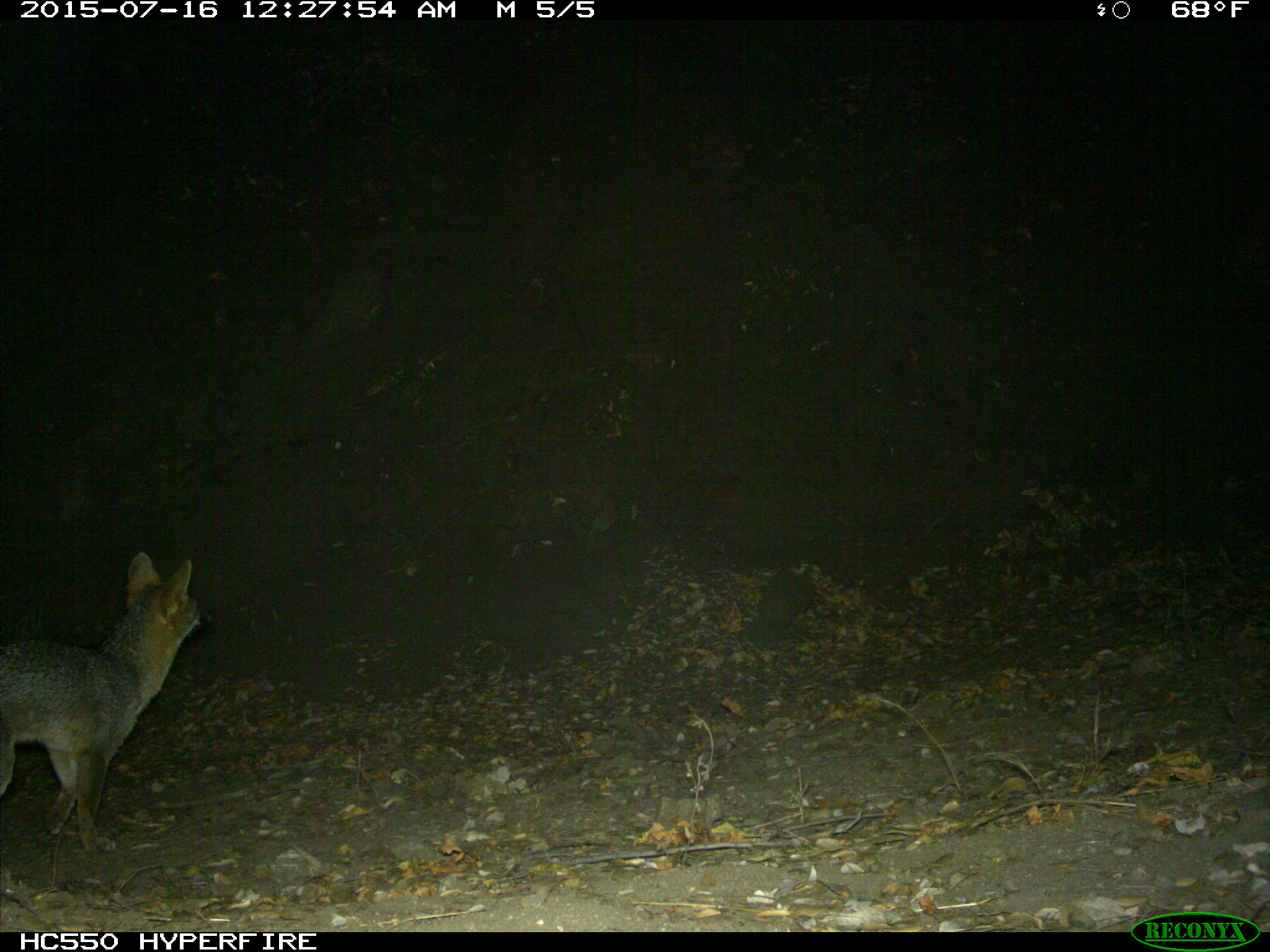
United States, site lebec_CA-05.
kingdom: Animalia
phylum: Chordata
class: Mammalia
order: Carnivora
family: Canidae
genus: Urocyon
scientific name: Urocyon cinereoargenteus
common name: gray fox